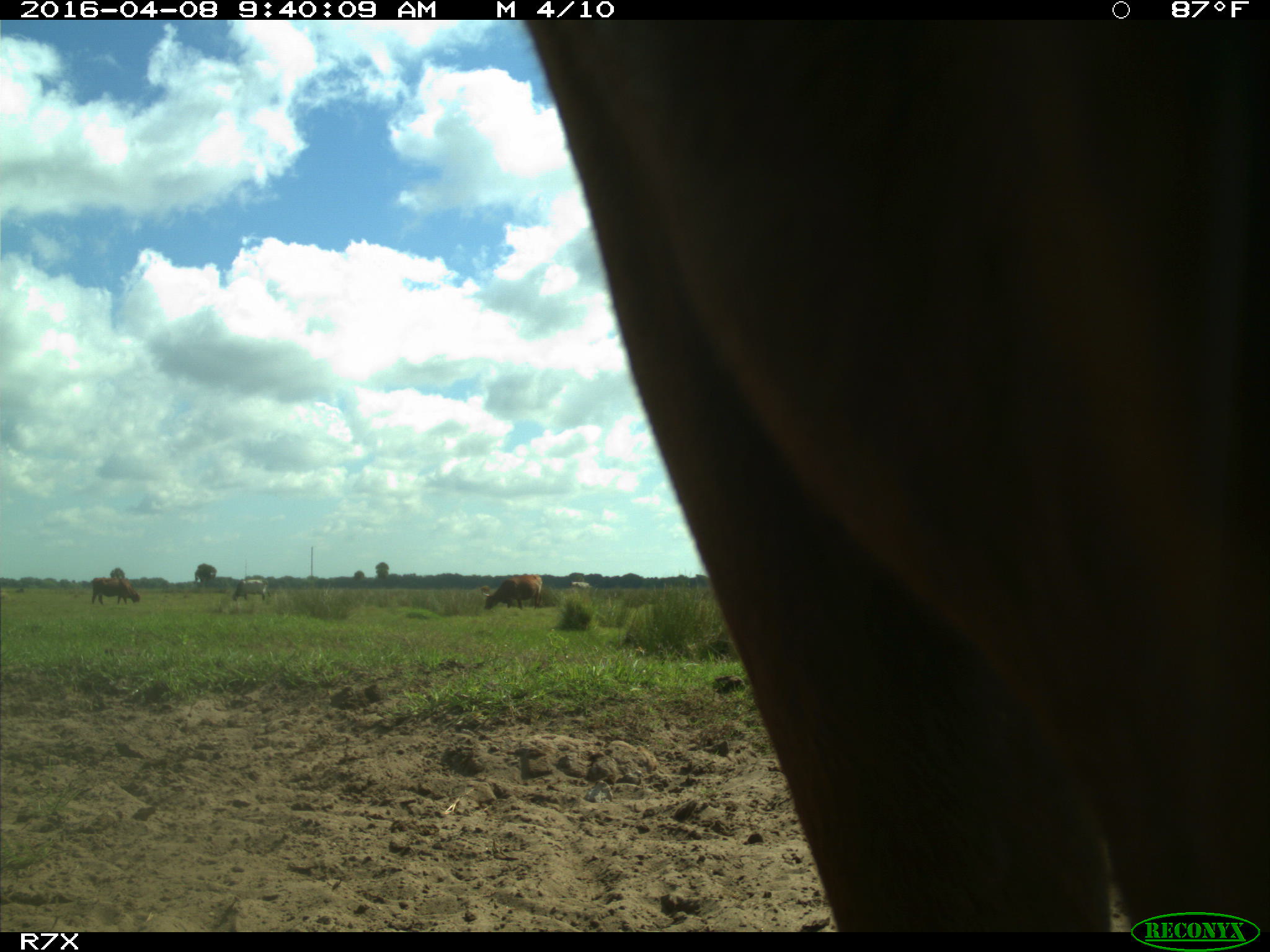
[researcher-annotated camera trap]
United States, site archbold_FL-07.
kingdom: Animalia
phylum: Chordata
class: Mammalia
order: Artiodactyla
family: Bovidae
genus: Bos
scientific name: Bos taurus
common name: domestic cow